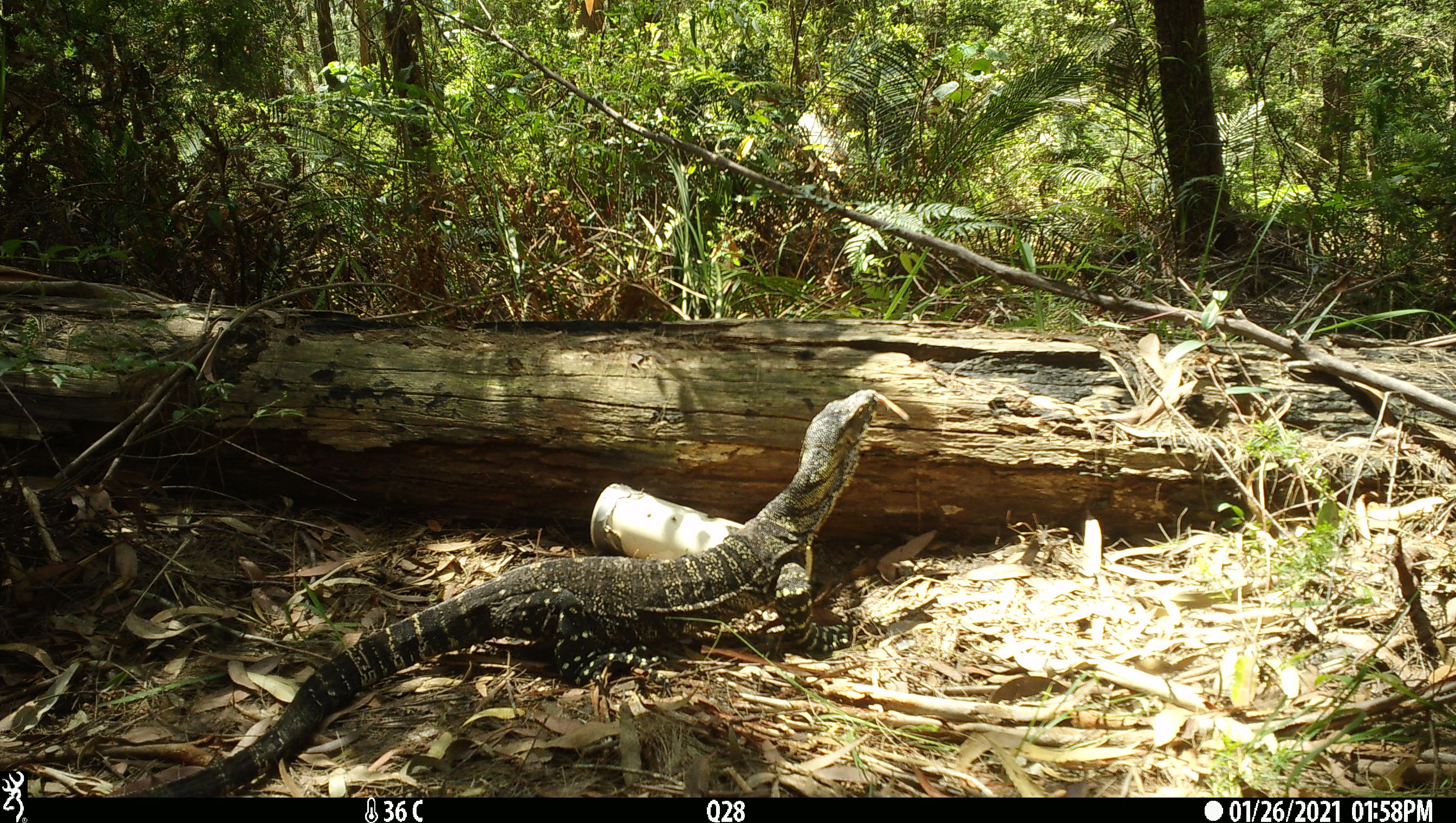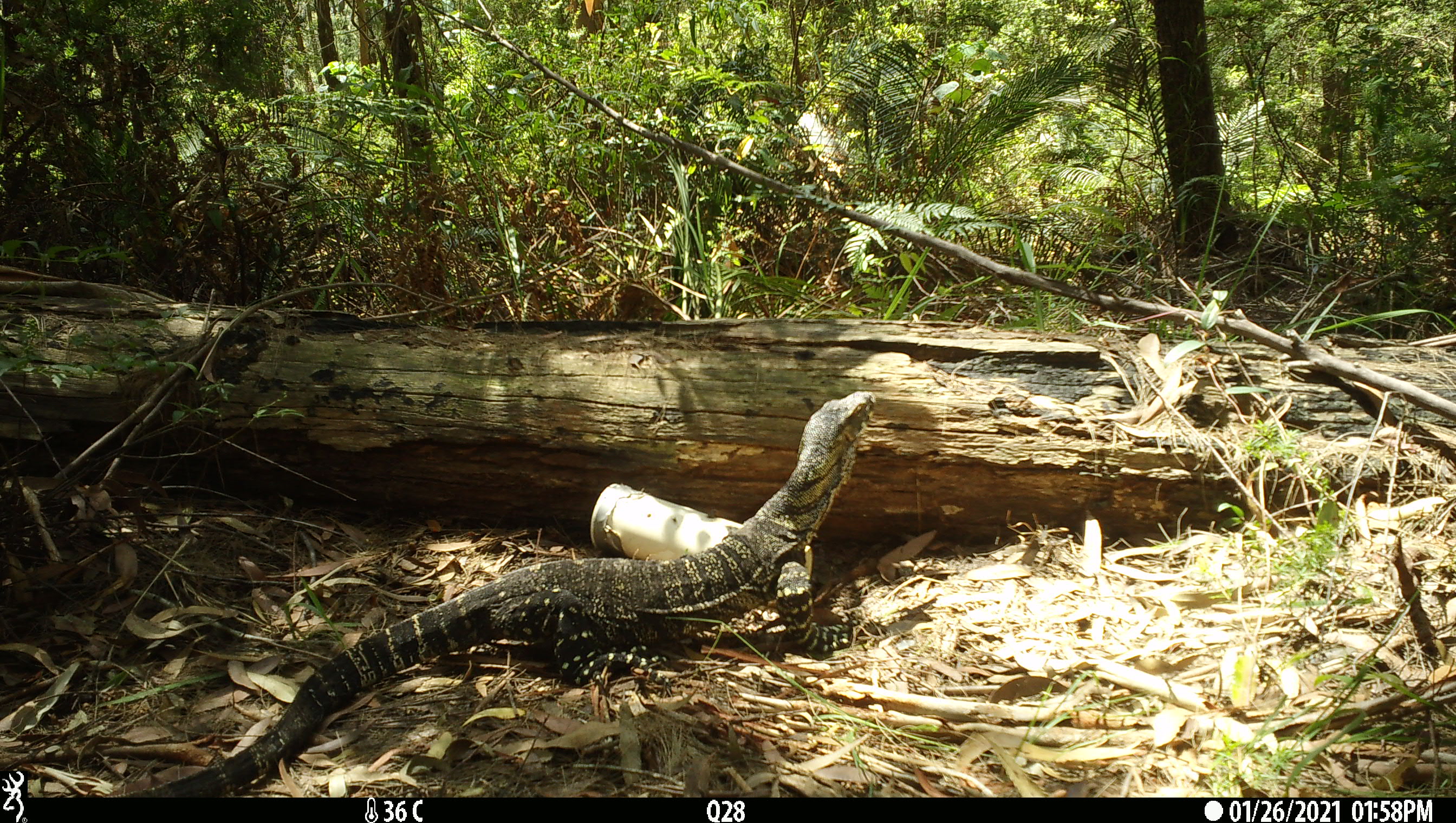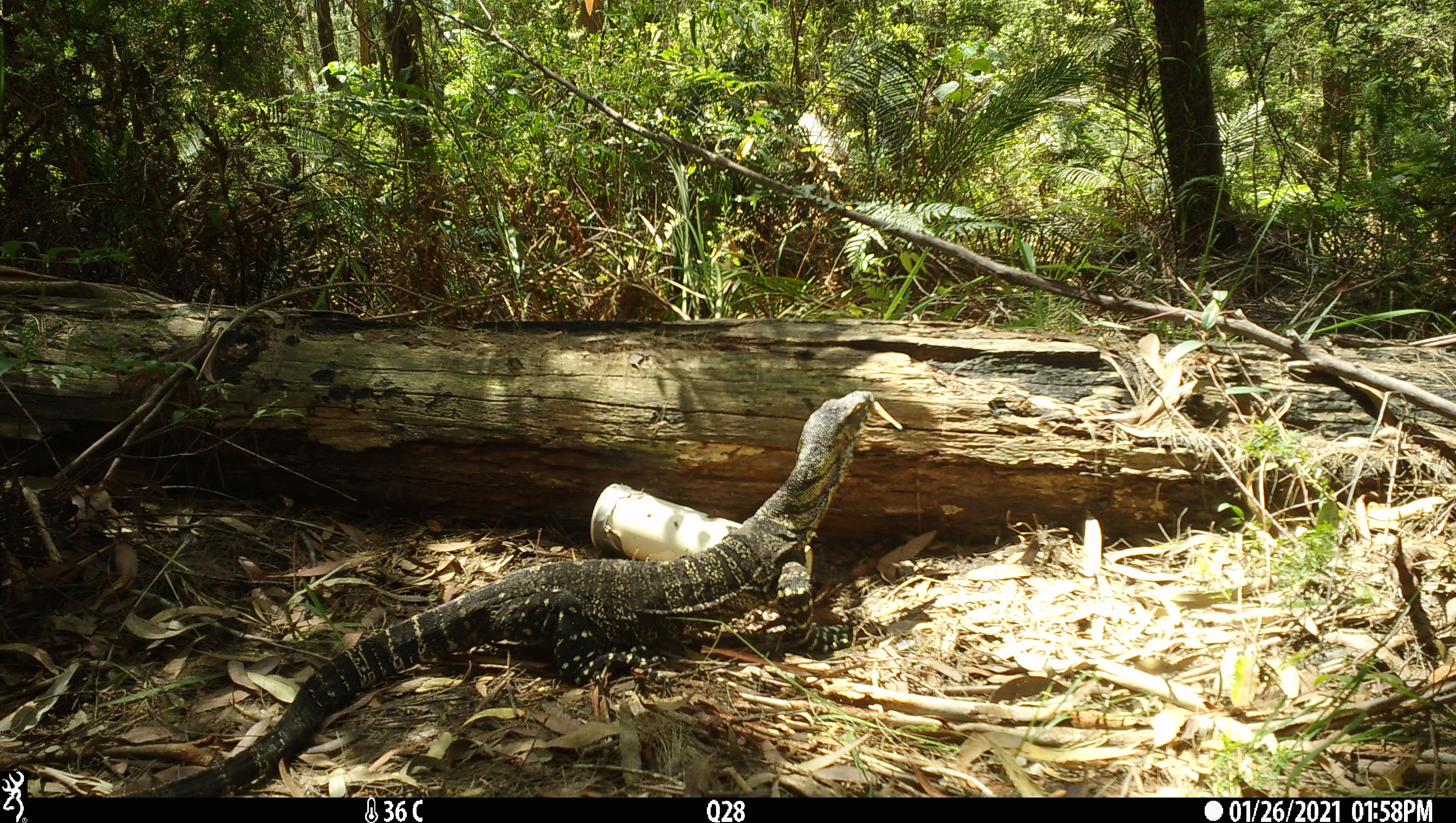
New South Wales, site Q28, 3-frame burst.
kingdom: Animalia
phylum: Chordata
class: Reptilia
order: Squamata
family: Varanidae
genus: Varanus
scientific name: Varanus varius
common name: lace monitor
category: goanna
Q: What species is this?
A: Goanna (lace monitor) (Varanus varius).